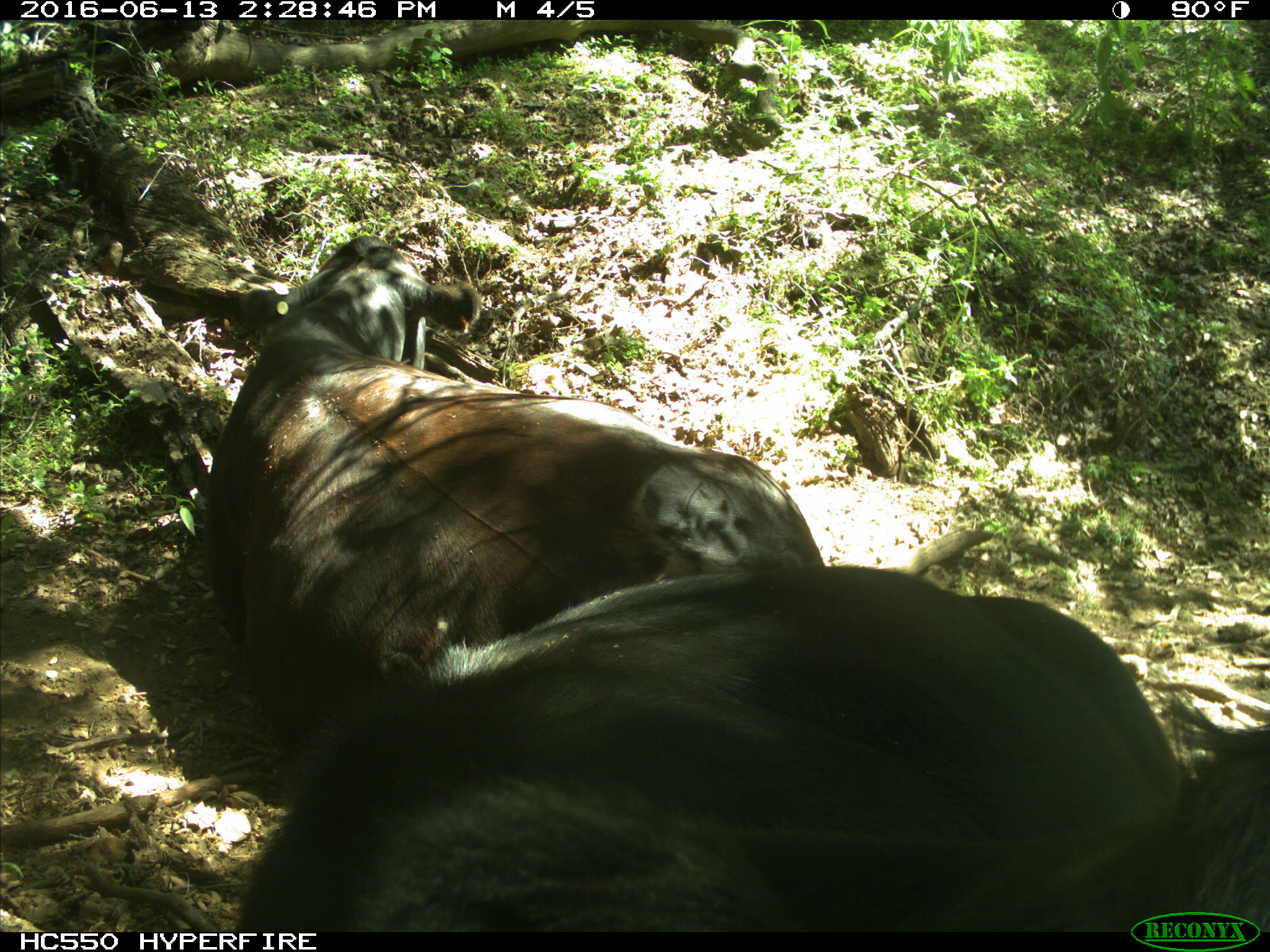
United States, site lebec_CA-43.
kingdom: Animalia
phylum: Chordata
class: Mammalia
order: Artiodactyla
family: Bovidae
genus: Bos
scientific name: Bos taurus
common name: domestic cow